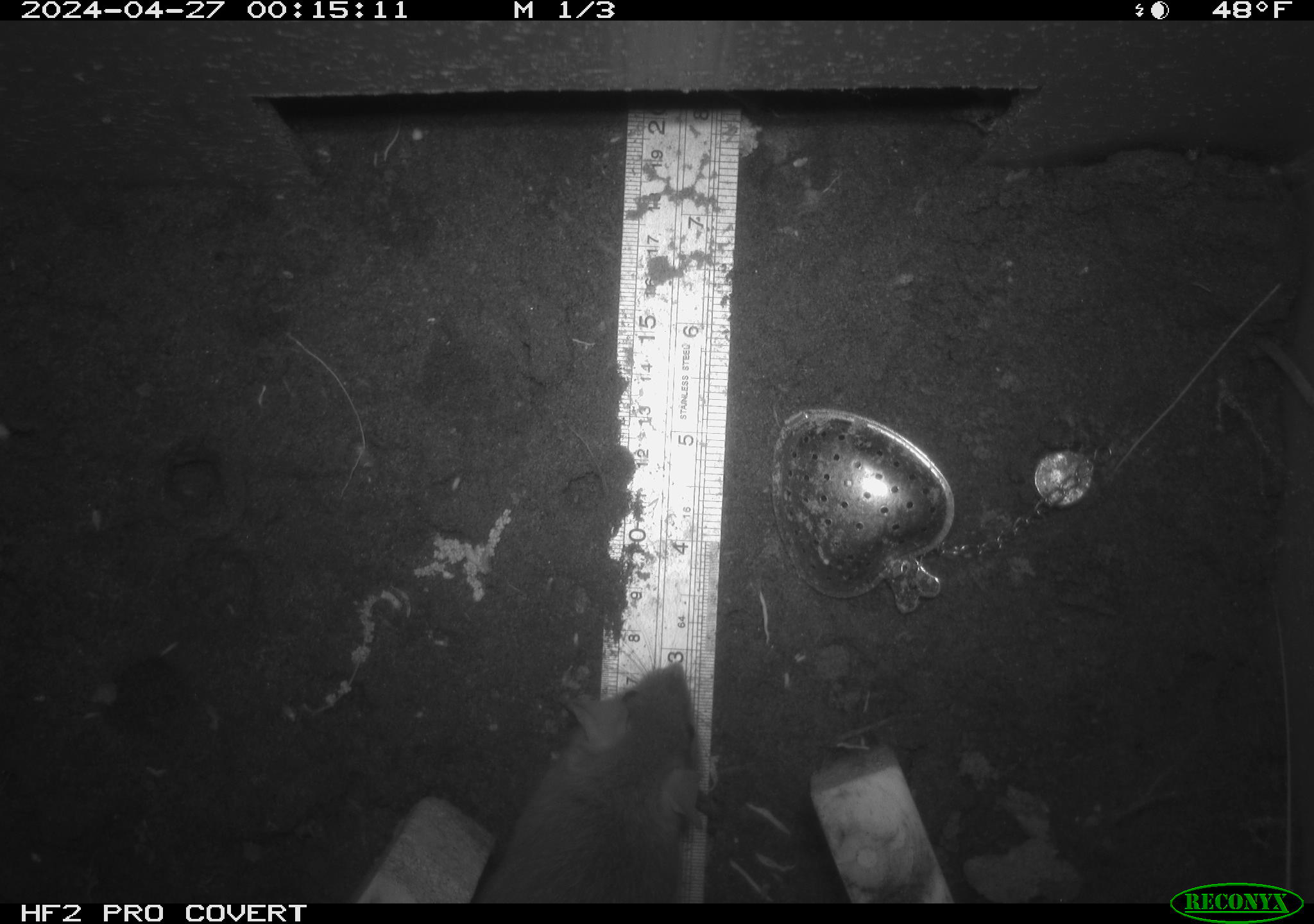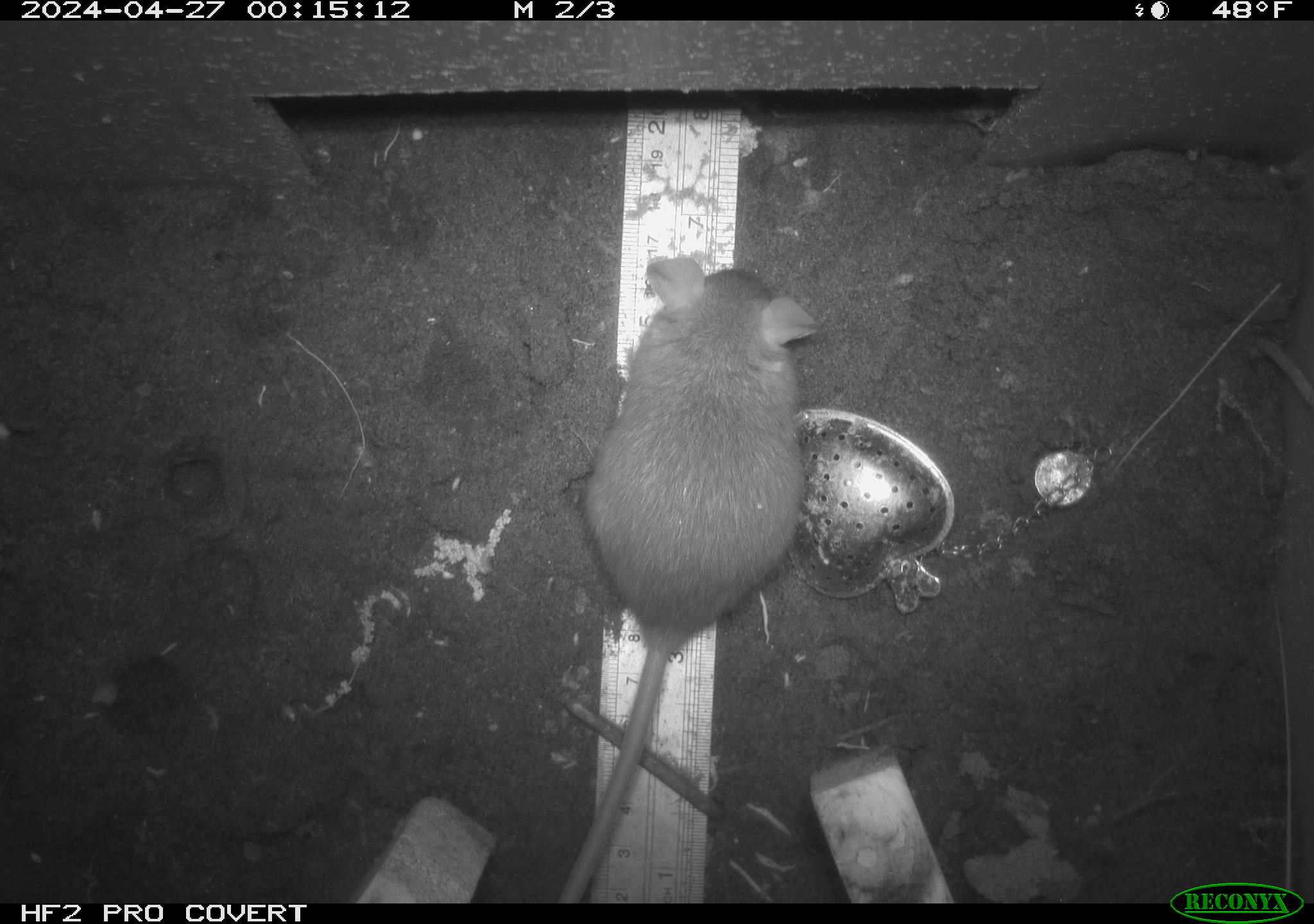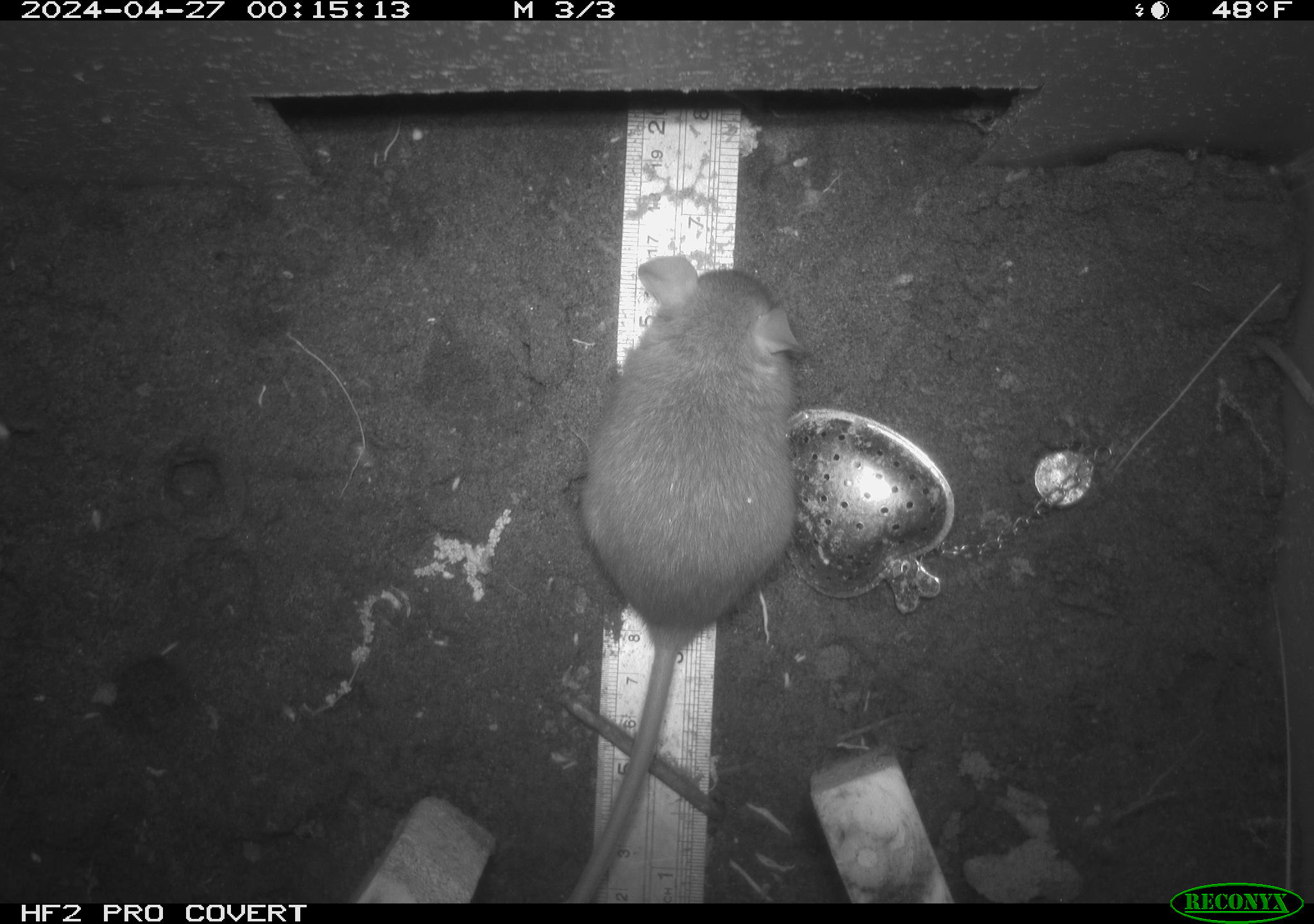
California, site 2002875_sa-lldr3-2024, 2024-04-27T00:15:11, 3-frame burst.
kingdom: Animalia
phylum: Chordata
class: Mammalia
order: Rodentia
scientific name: Rodentia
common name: rodent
Rodent (Rodentia).